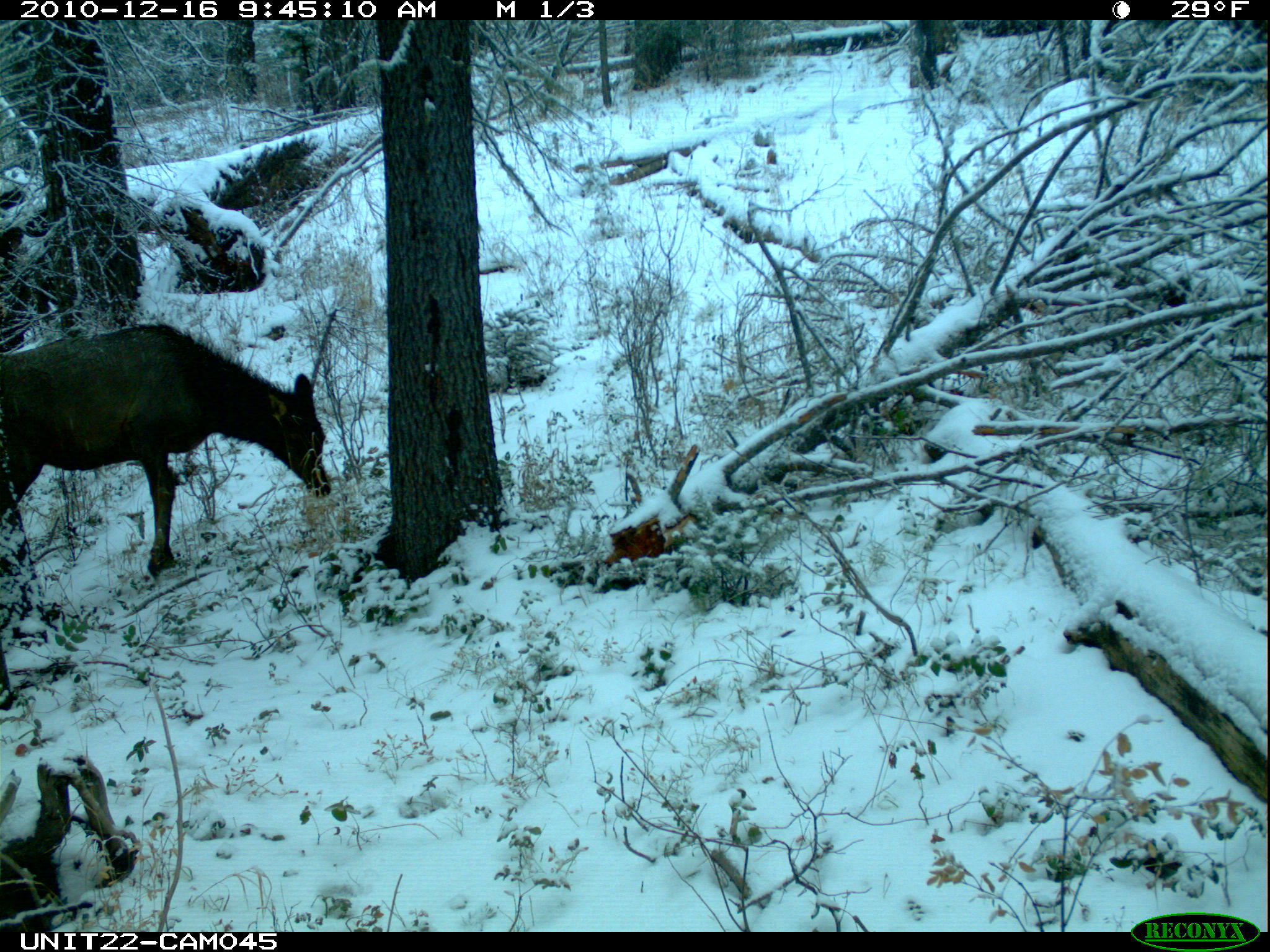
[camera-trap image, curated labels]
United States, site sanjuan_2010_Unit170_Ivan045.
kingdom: Animalia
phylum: Chordata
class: Mammalia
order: Artiodactyla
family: Cervidae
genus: Cervus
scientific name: Cervus elaphus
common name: red deer